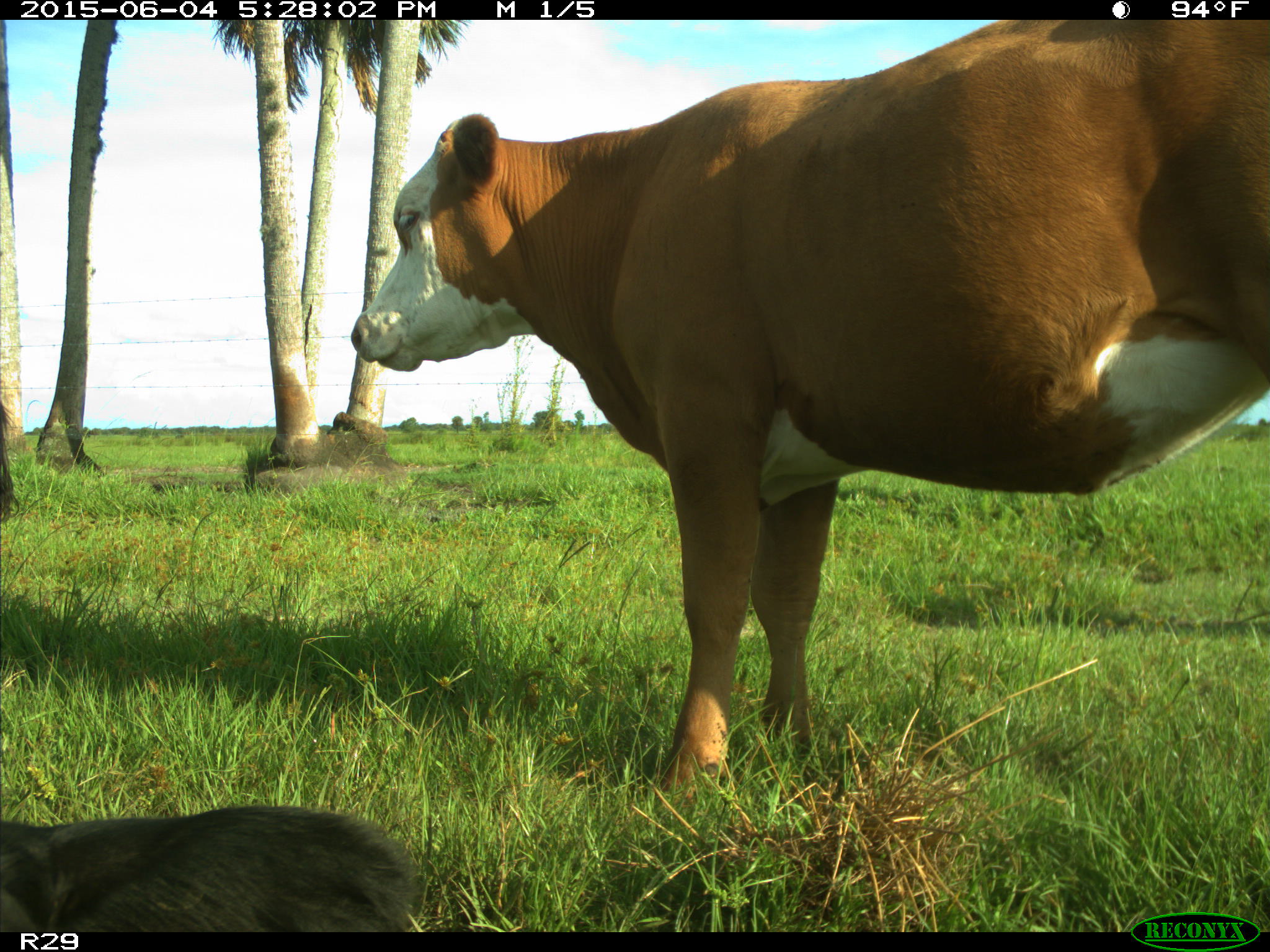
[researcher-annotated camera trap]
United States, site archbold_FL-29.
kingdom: Animalia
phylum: Chordata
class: Mammalia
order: Artiodactyla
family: Bovidae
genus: Bos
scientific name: Bos taurus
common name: domestic cow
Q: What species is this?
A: Bos taurus (domestic cow).